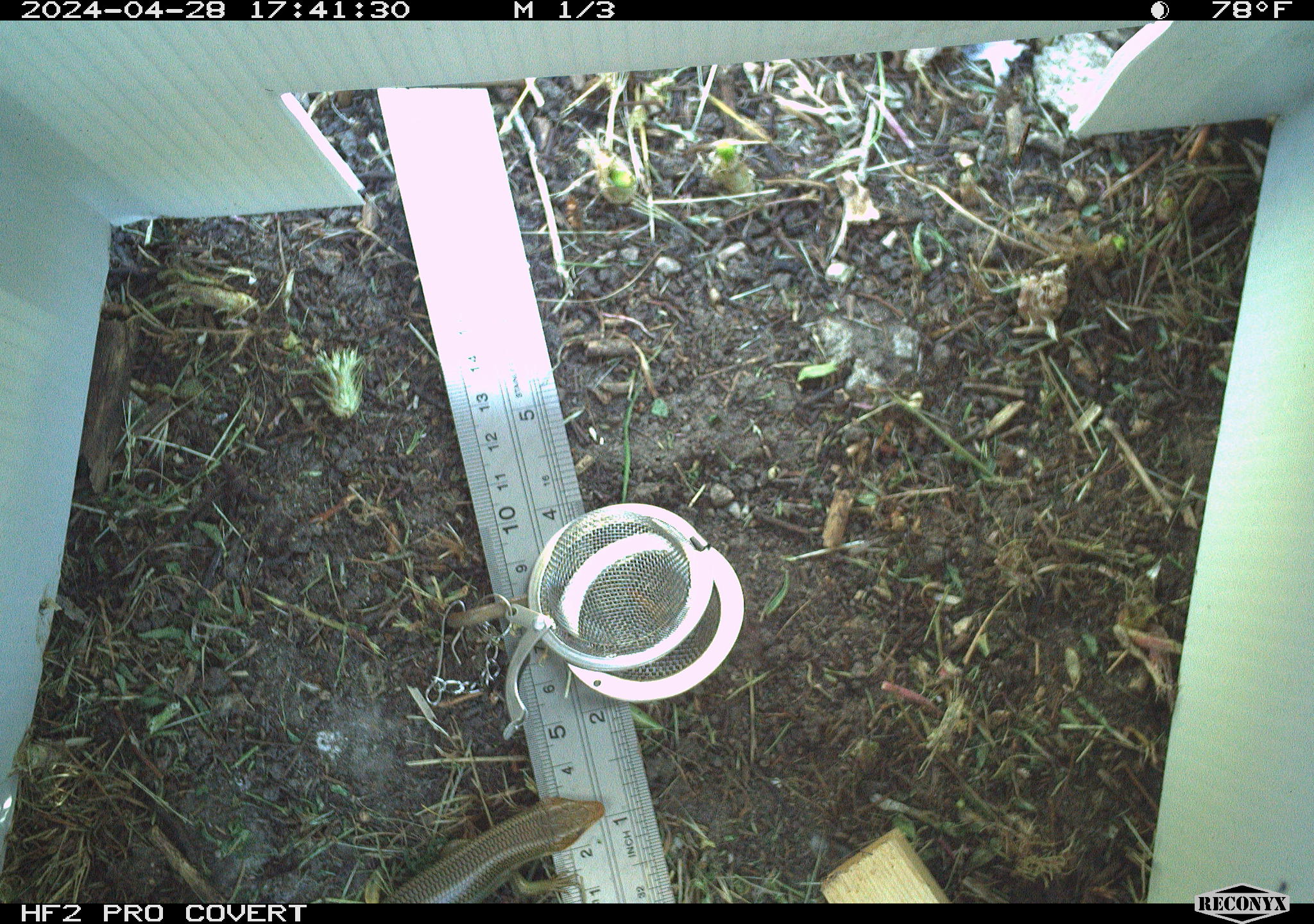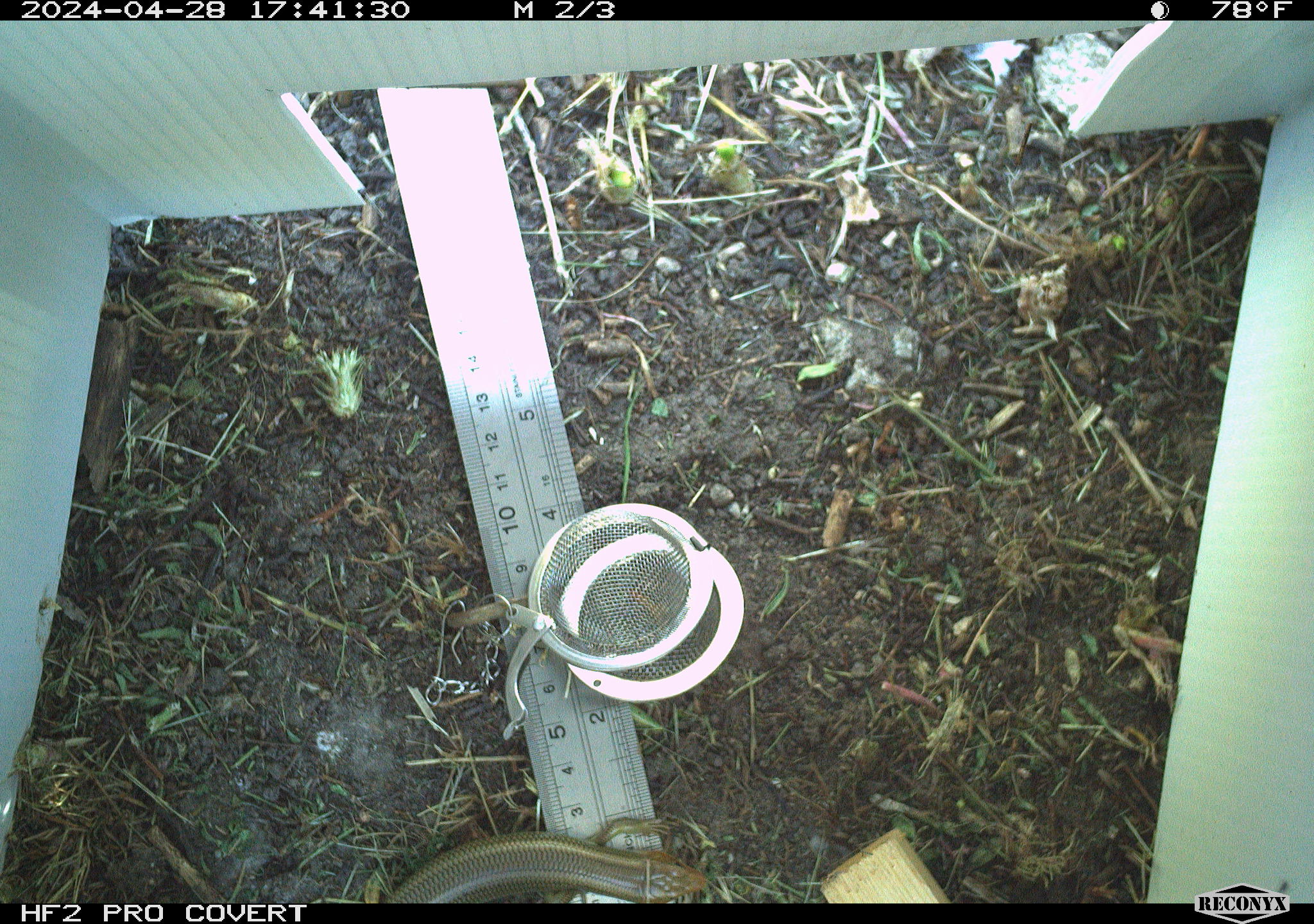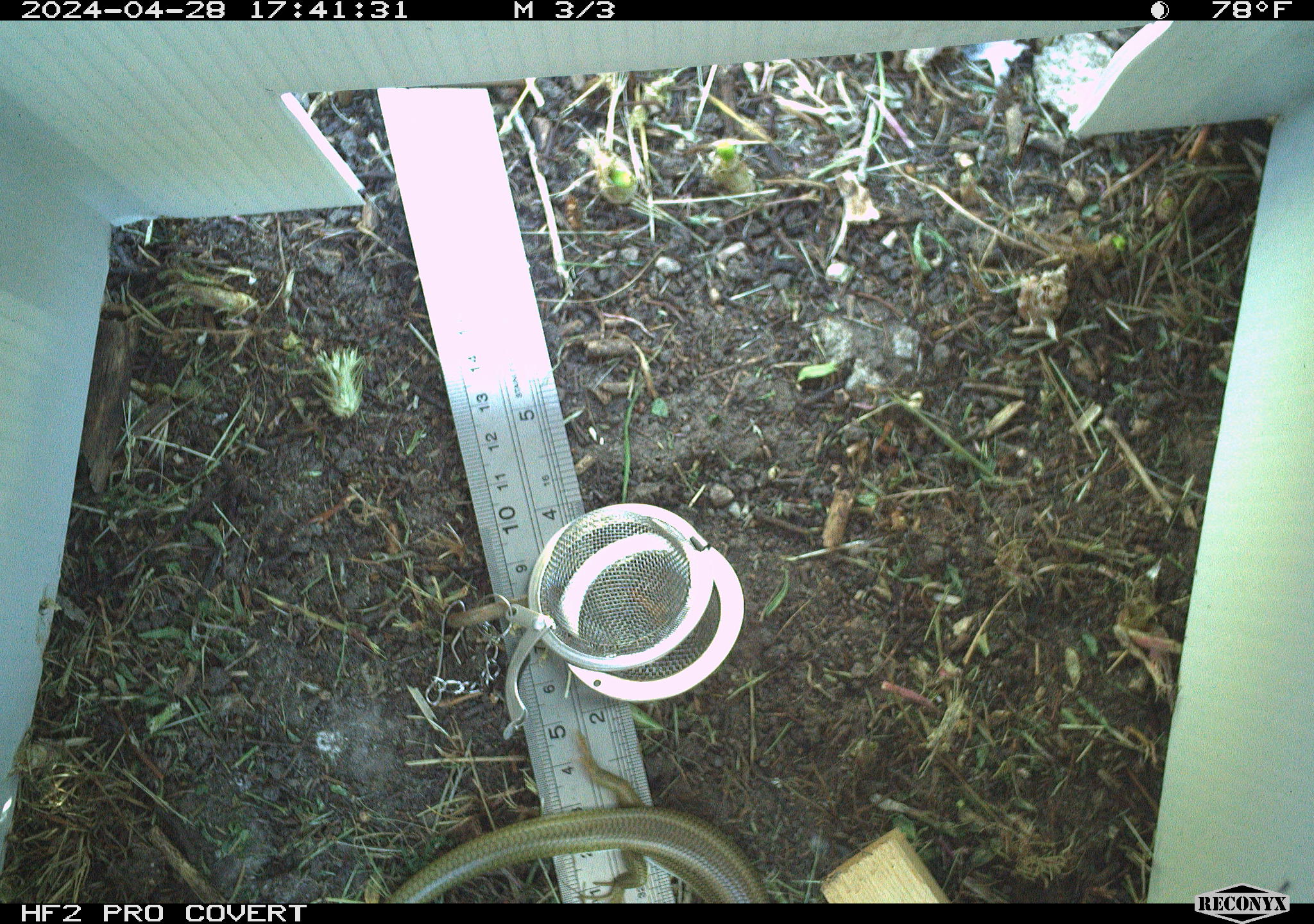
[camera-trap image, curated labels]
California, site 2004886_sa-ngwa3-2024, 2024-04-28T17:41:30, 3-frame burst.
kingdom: Animalia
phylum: Chordata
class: Reptilia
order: Squamata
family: Scincidae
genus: Plestiodon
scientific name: Plestiodon gilberti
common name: gilbert's skink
Gilbert's skink (Plestiodon gilberti).